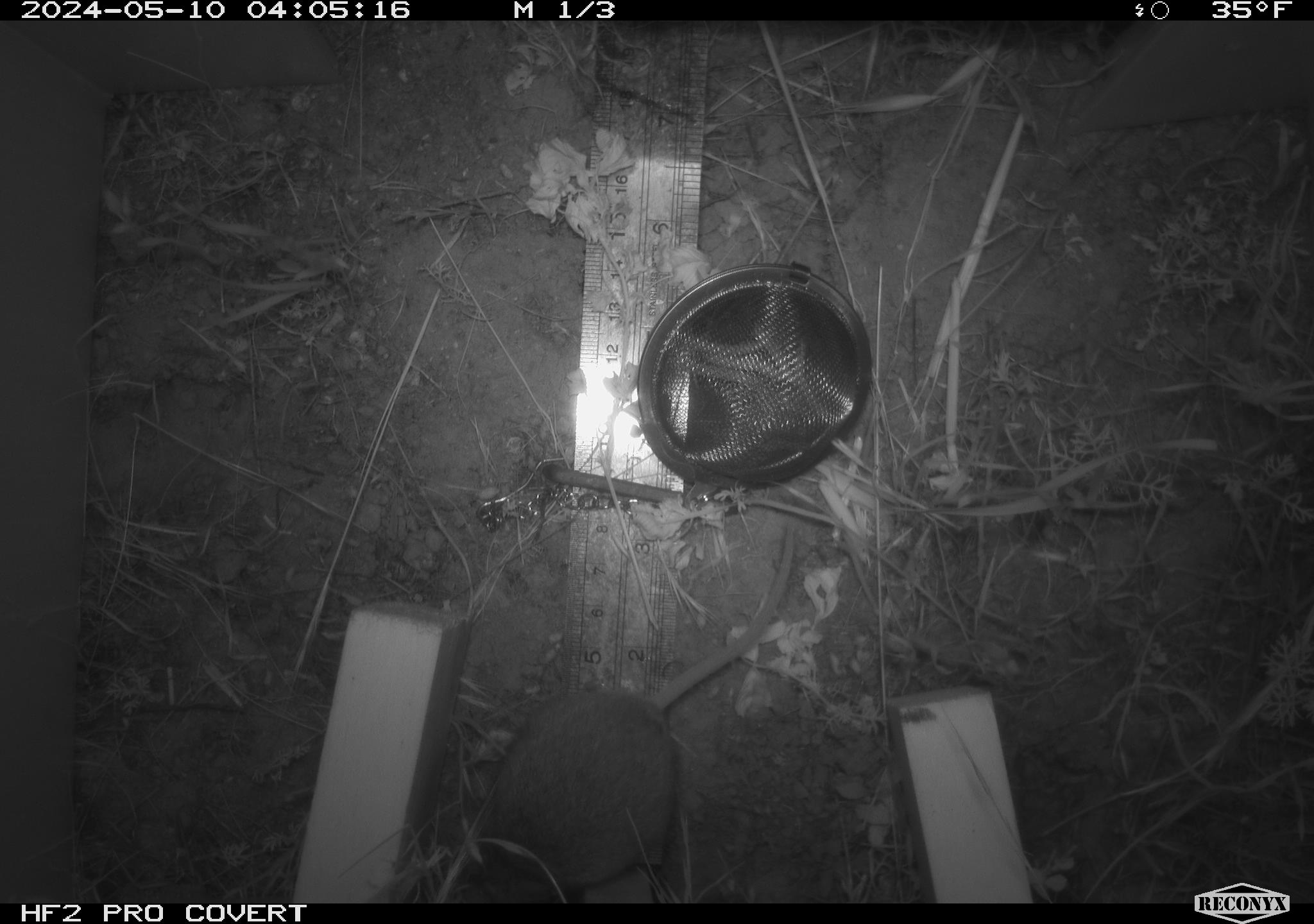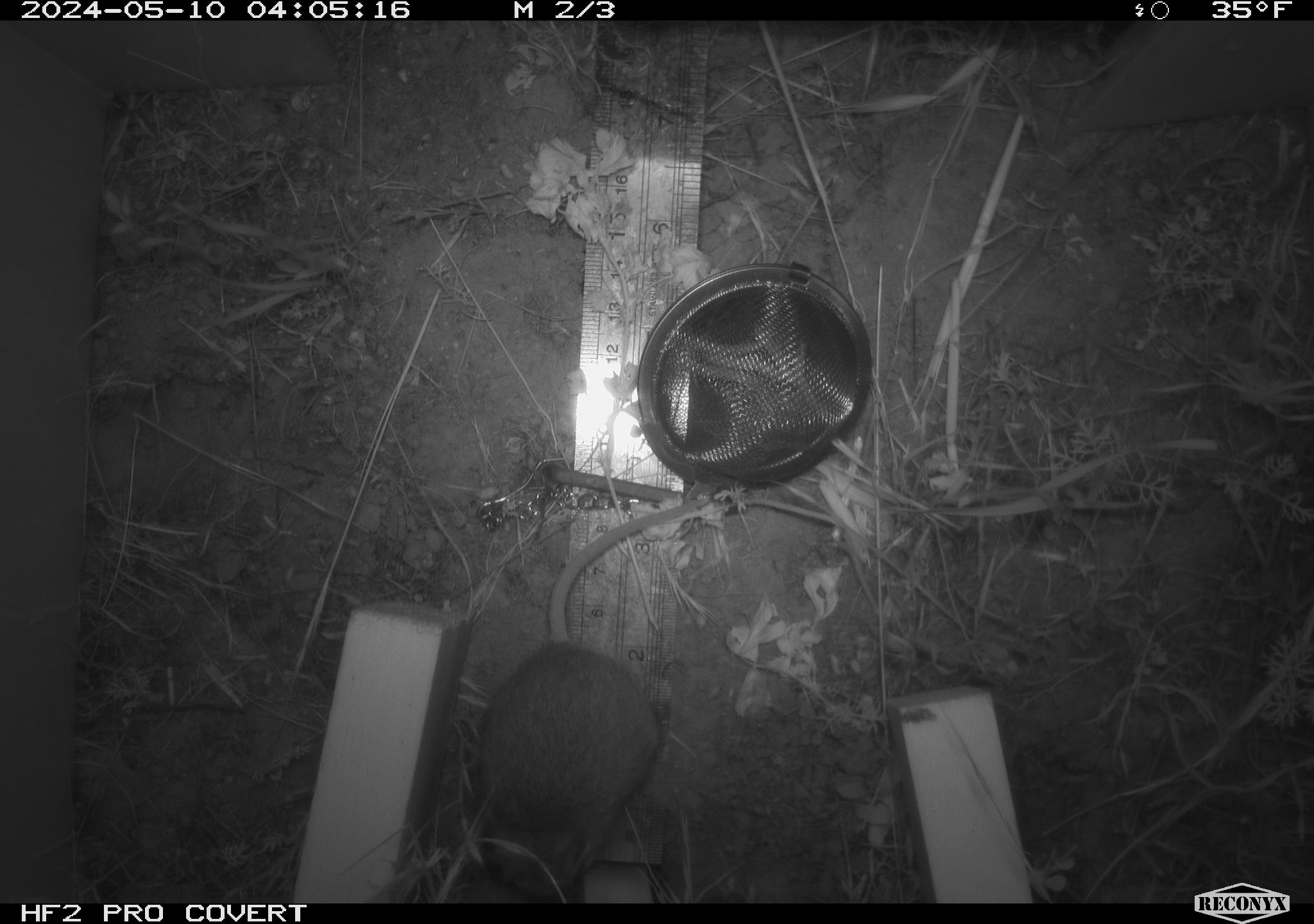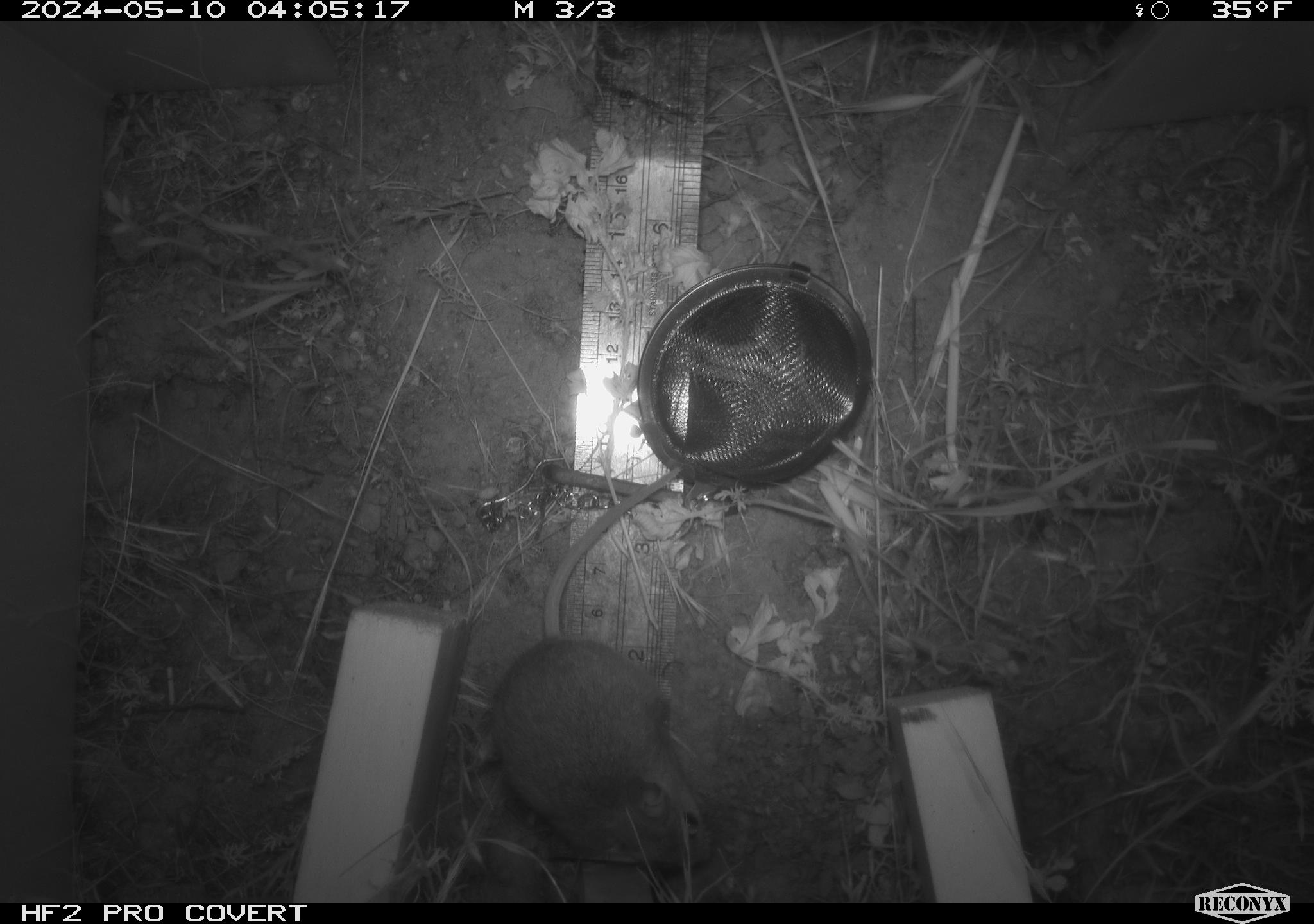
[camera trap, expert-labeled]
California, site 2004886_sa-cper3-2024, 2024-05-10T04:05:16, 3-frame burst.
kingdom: Animalia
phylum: Chordata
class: Mammalia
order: Rodentia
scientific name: Rodentia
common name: rodent